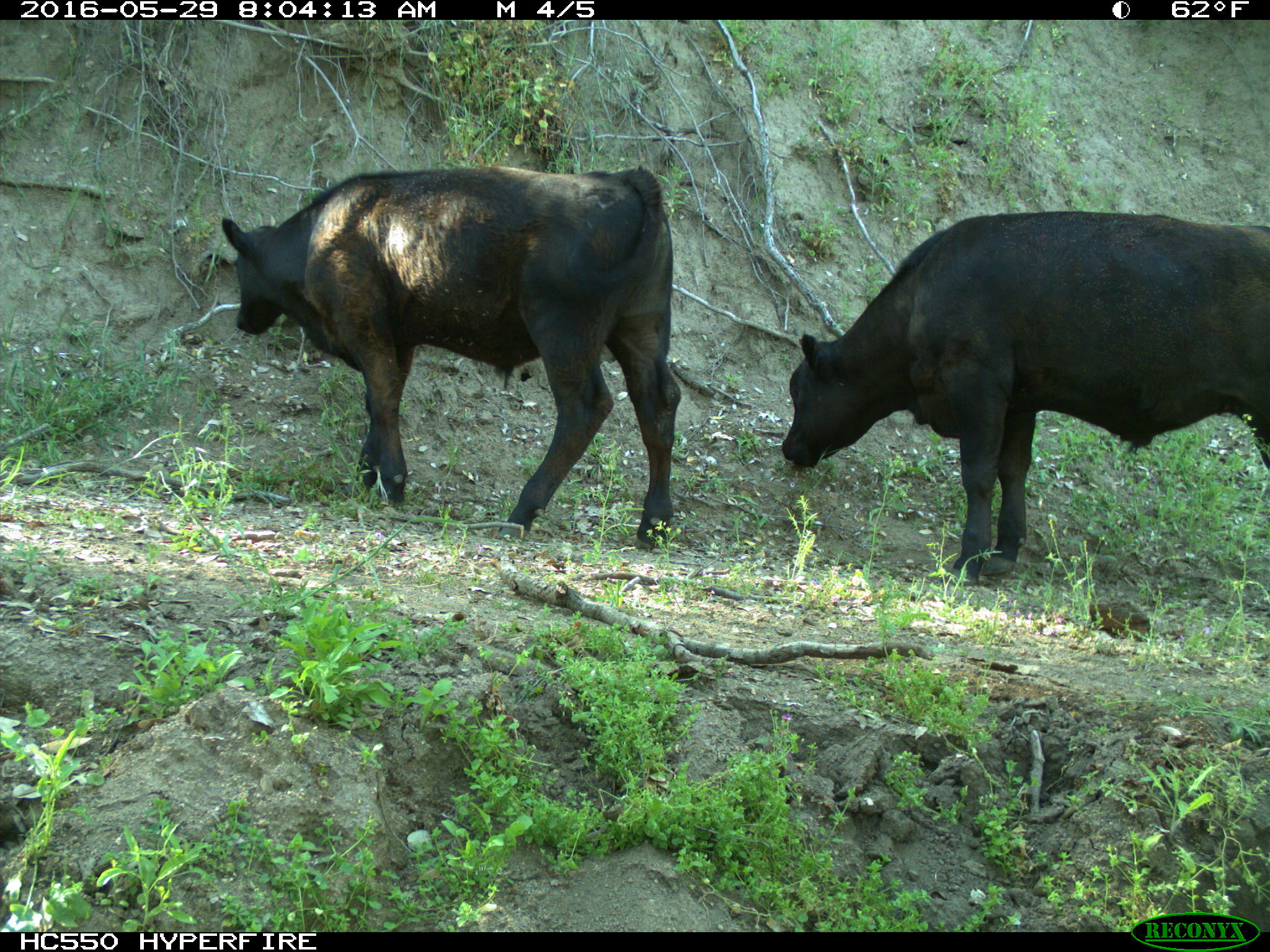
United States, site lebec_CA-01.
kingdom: Animalia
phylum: Chordata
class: Mammalia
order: Artiodactyla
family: Bovidae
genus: Bos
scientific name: Bos taurus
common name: domestic cow